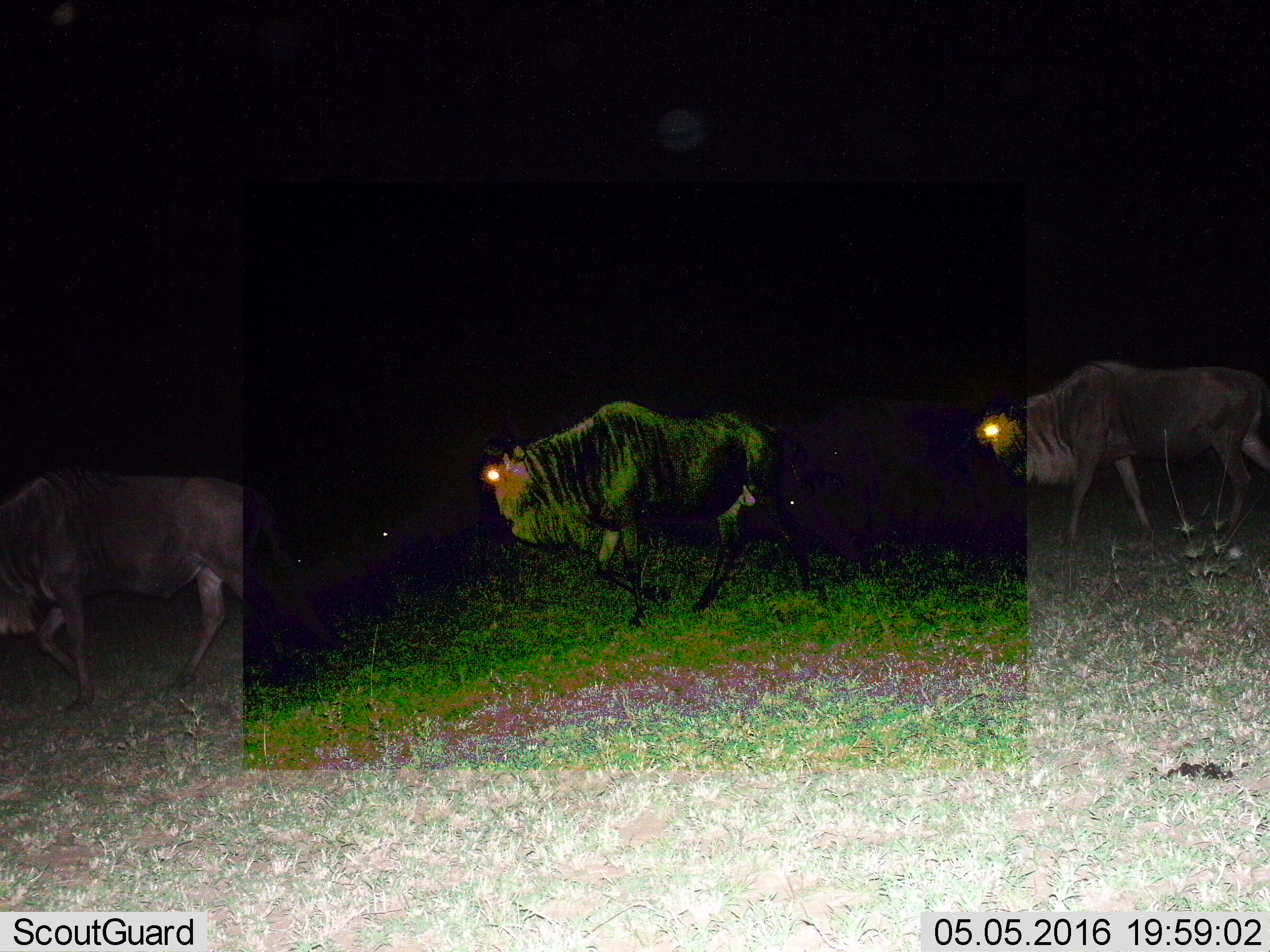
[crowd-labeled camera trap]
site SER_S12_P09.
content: unidentified animal